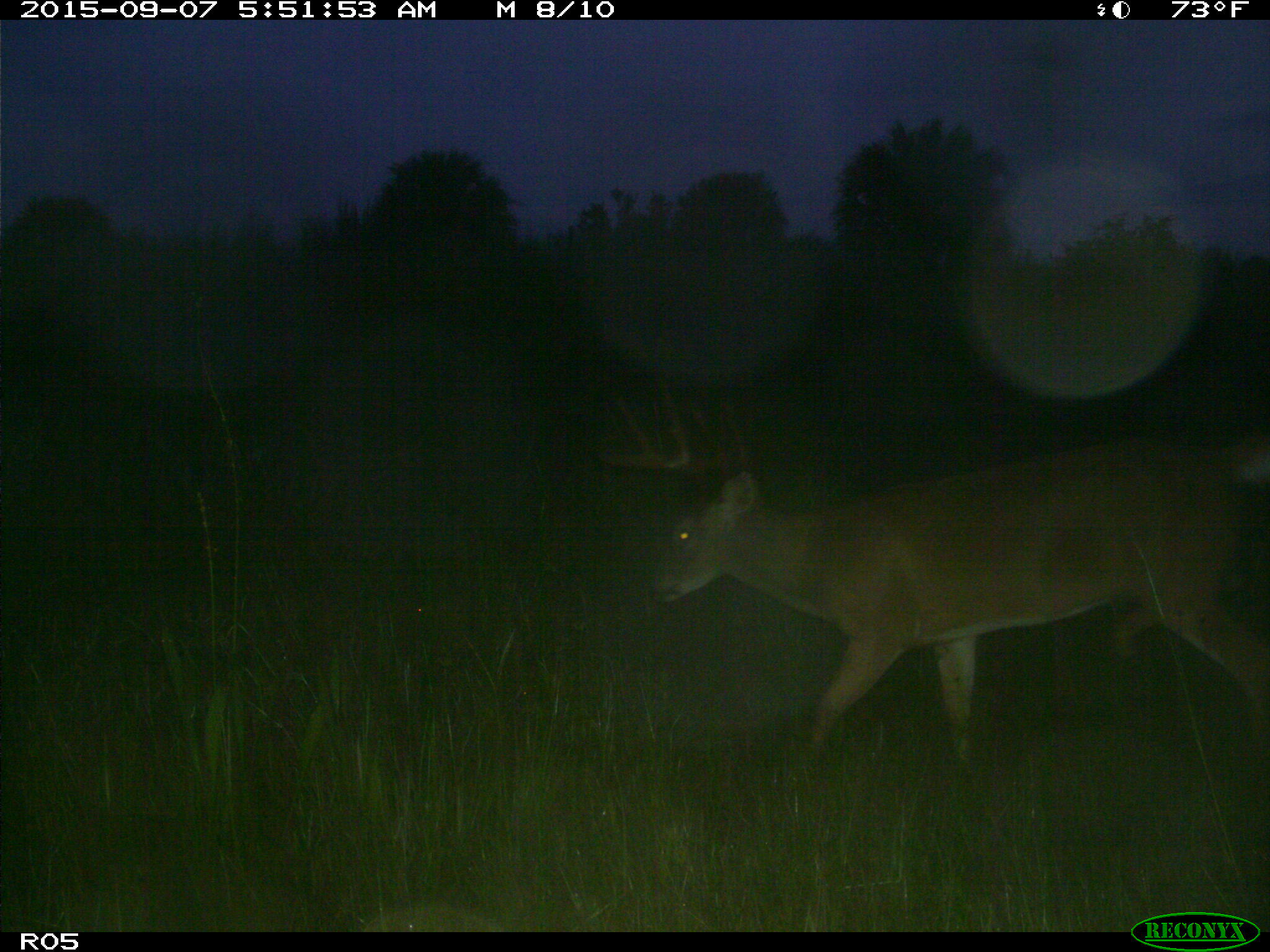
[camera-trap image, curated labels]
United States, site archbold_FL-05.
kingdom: Animalia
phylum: Chordata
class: Mammalia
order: Artiodactyla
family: Cervidae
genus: Odocoileus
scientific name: Odocoileus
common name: deer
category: unidentified deer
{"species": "unidentified deer (deer) (Odocoileus)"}